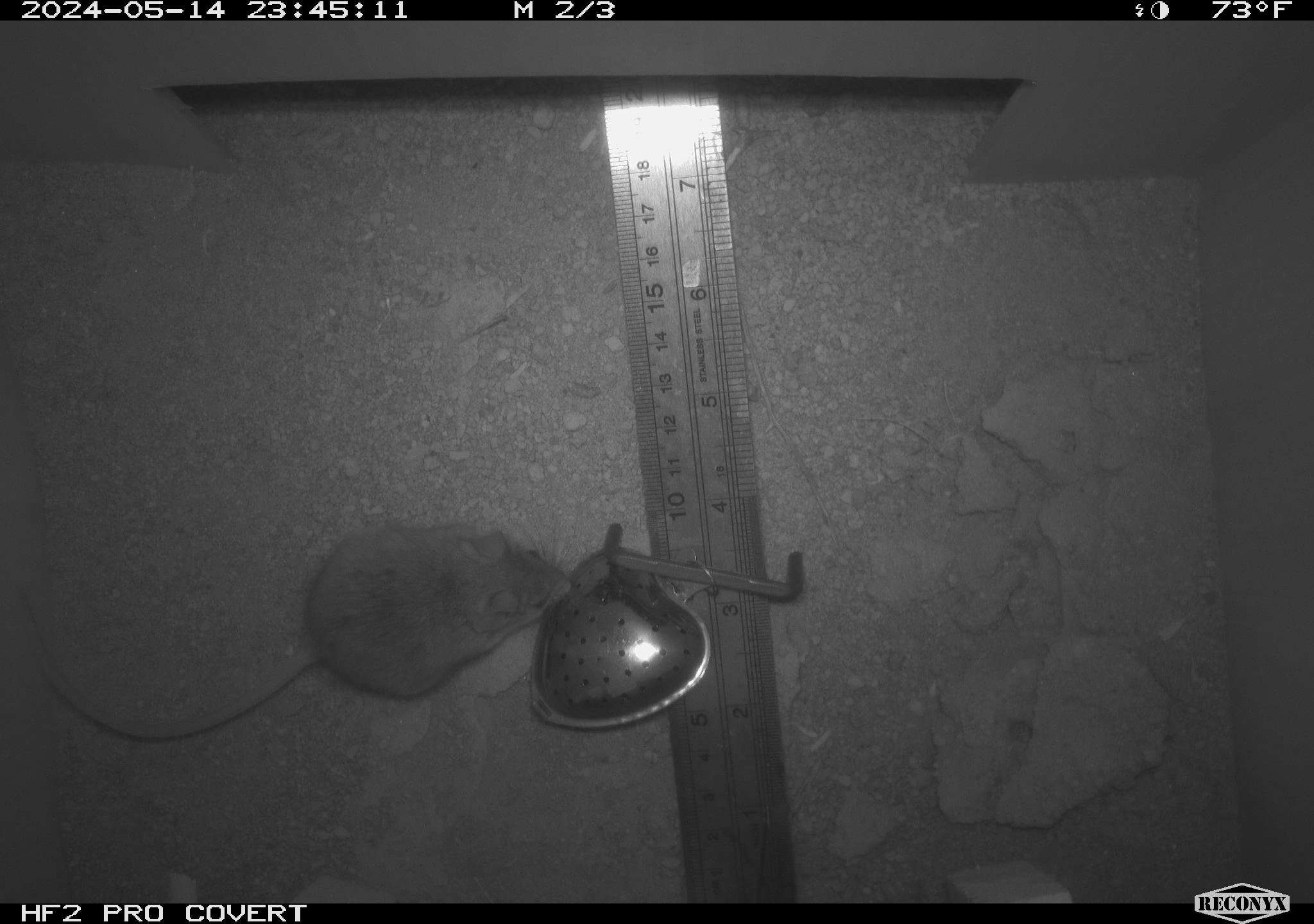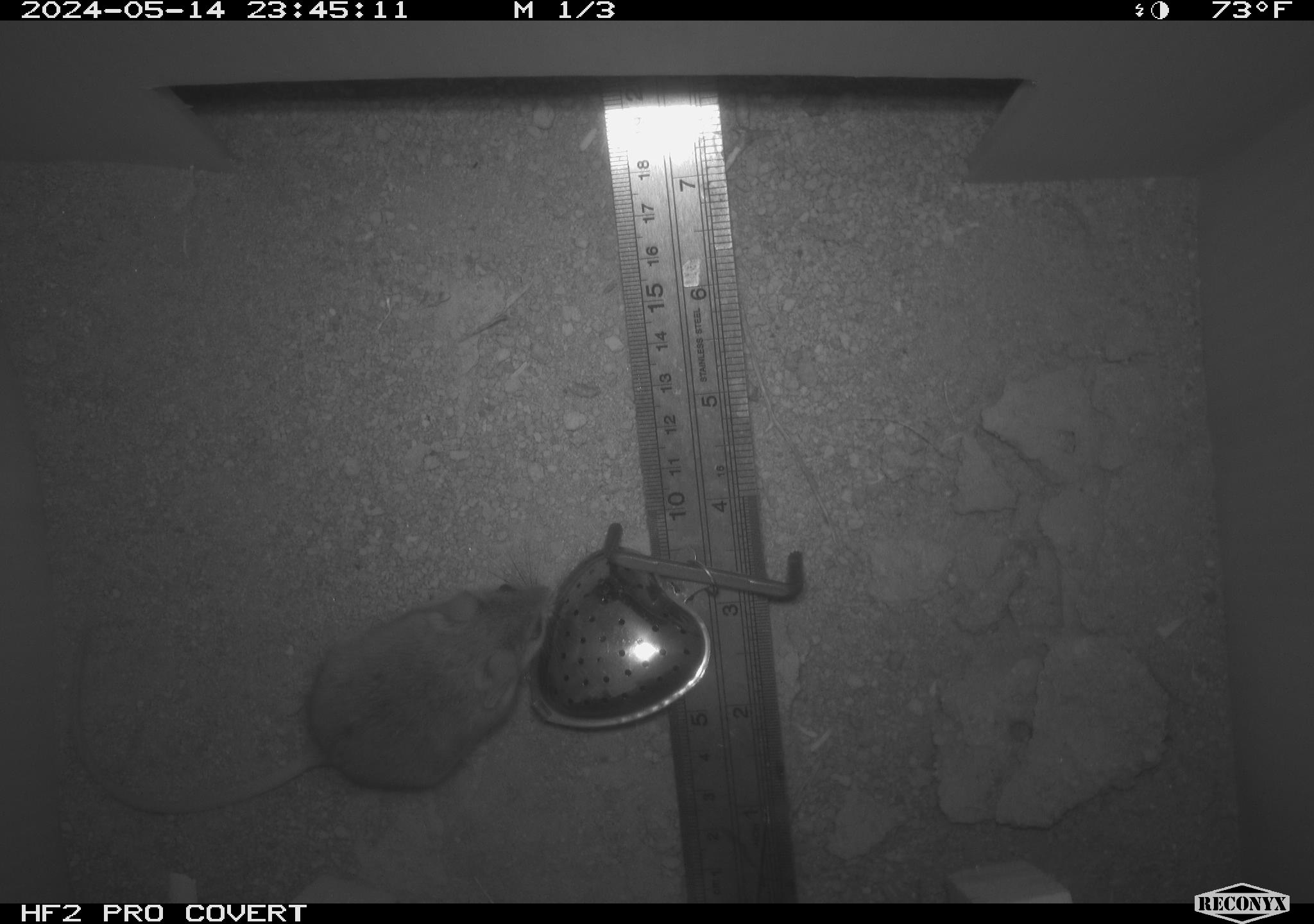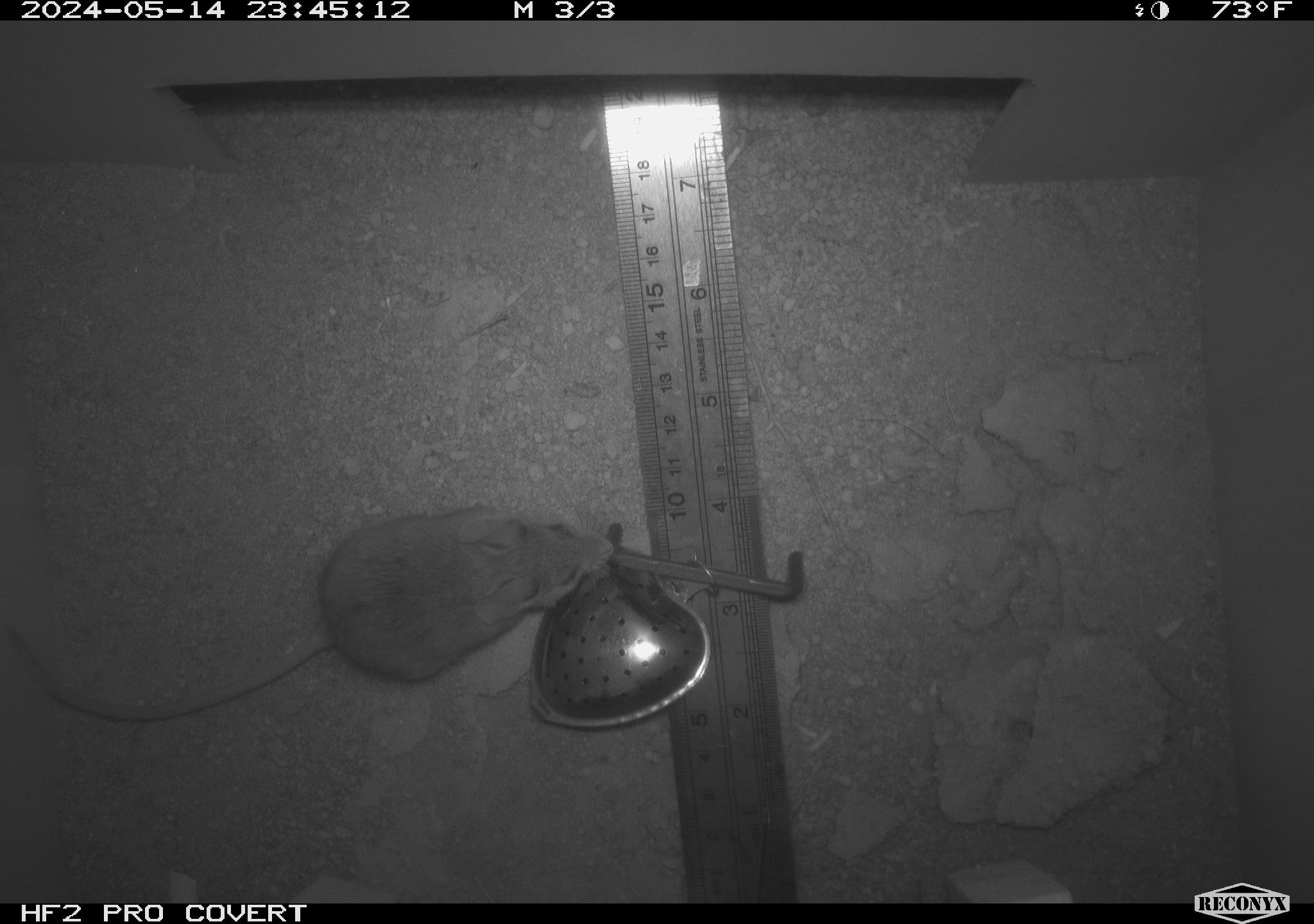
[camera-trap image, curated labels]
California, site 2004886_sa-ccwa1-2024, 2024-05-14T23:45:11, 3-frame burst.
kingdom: Animalia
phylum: Chordata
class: Mammalia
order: Rodentia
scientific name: Rodentia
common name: mouse species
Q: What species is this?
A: Mouse species (Rodentia).